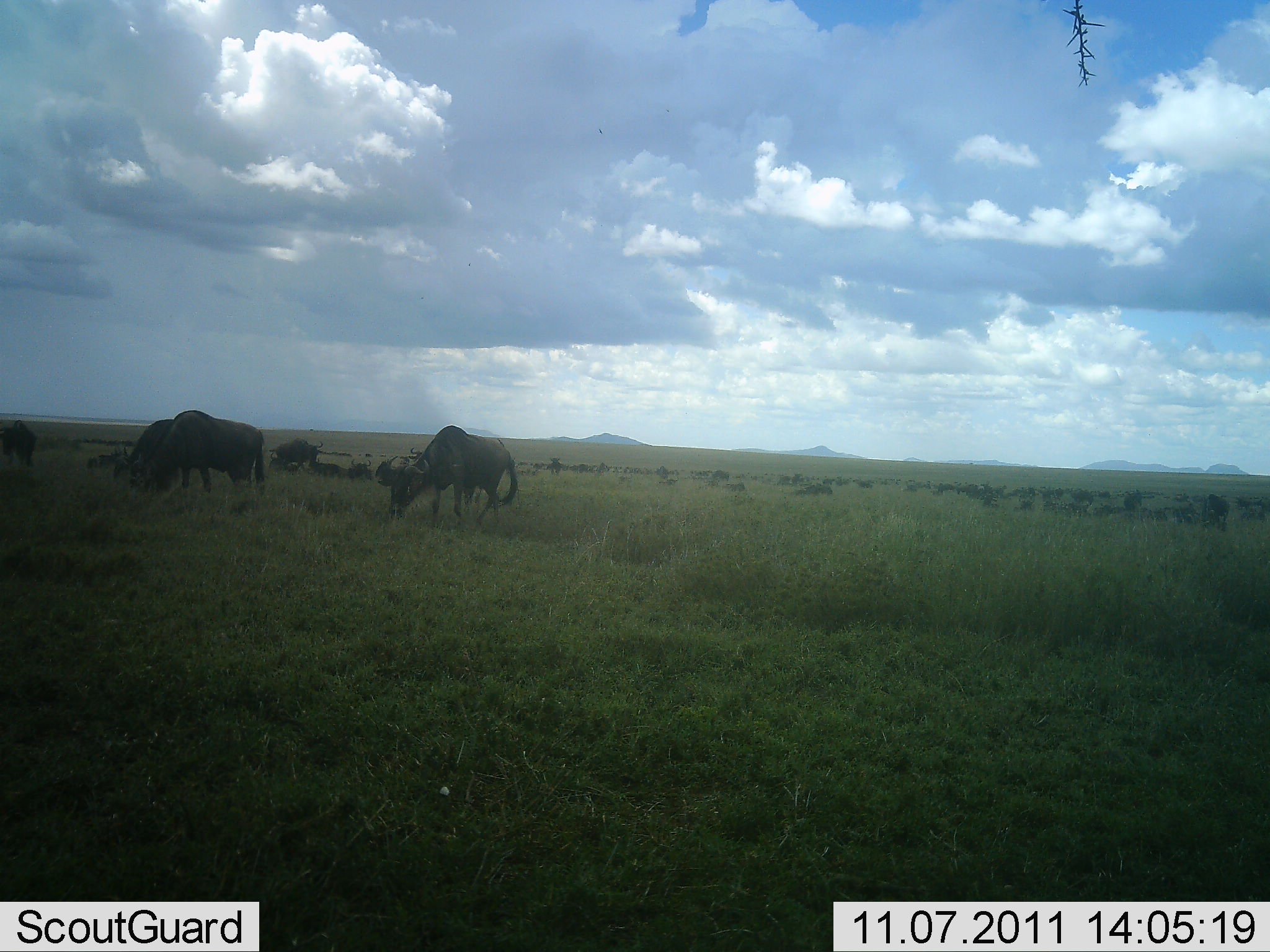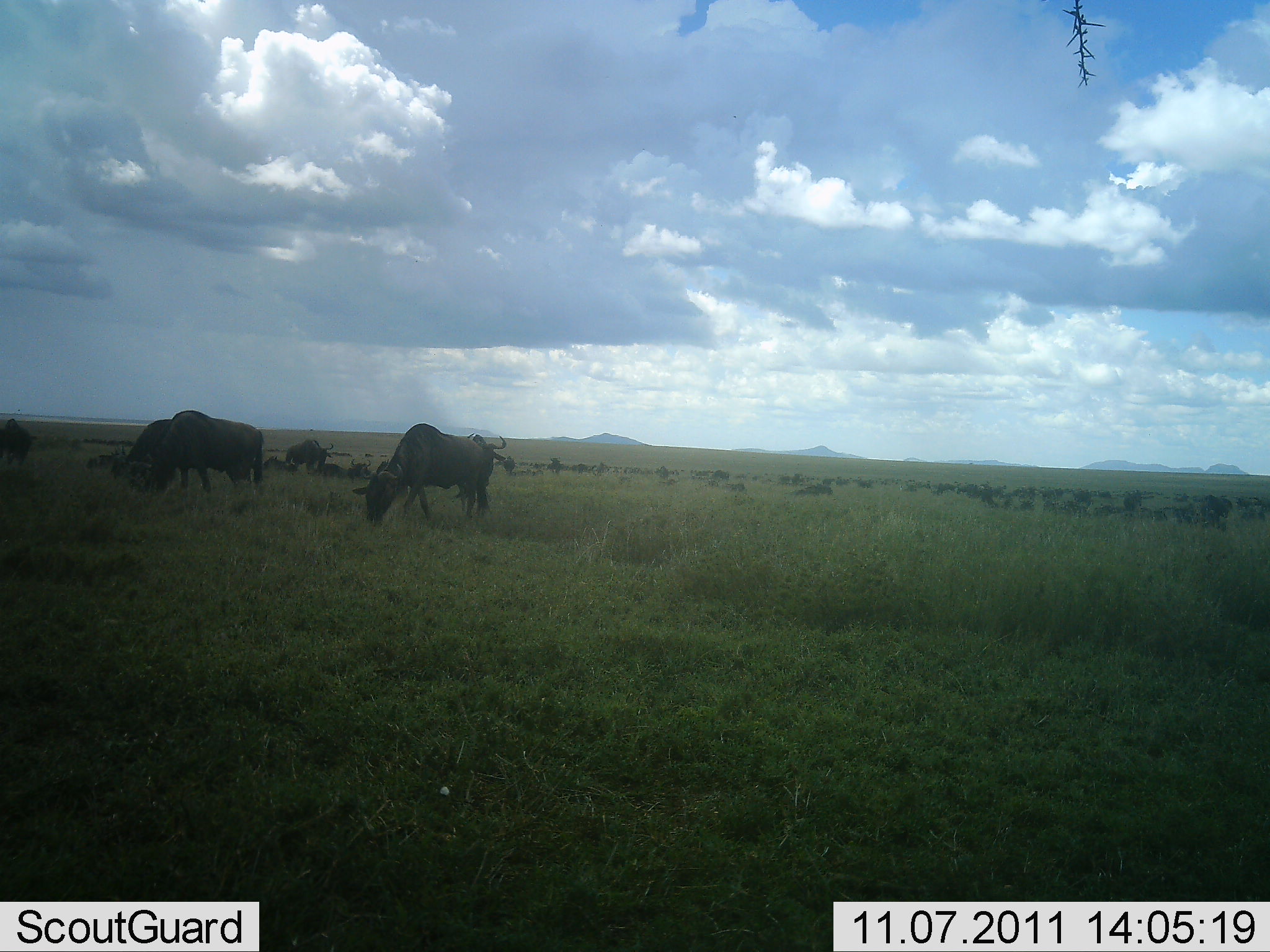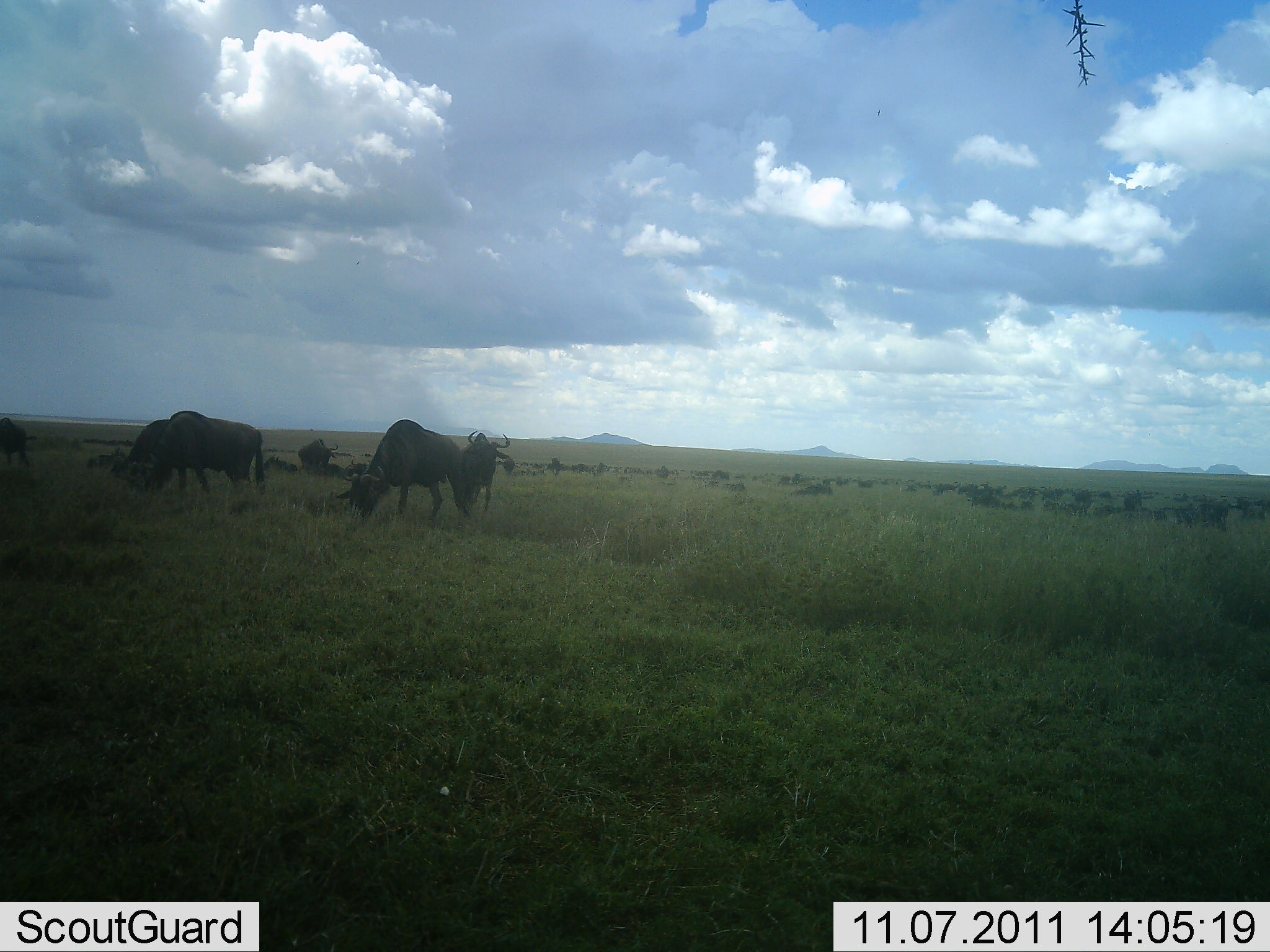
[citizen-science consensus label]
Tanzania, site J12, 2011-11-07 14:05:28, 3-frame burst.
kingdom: Animalia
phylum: Chordata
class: Mammalia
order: Artiodactyla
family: Bovidae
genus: Connochaetes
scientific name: Connochaetes taurinus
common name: blue wildebeest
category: wildebeest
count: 51+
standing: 50%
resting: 43%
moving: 50%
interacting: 0%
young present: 0%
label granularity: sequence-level